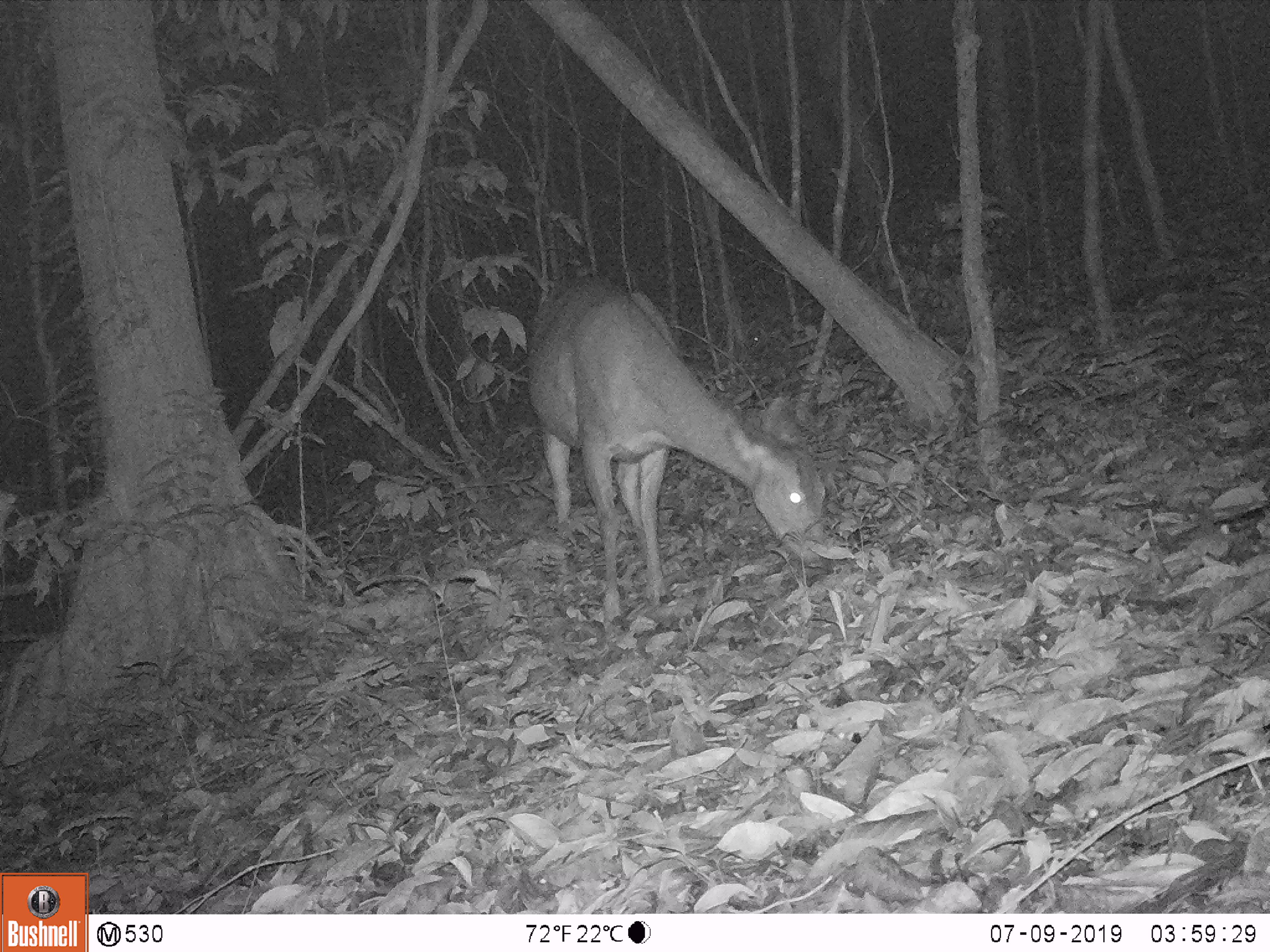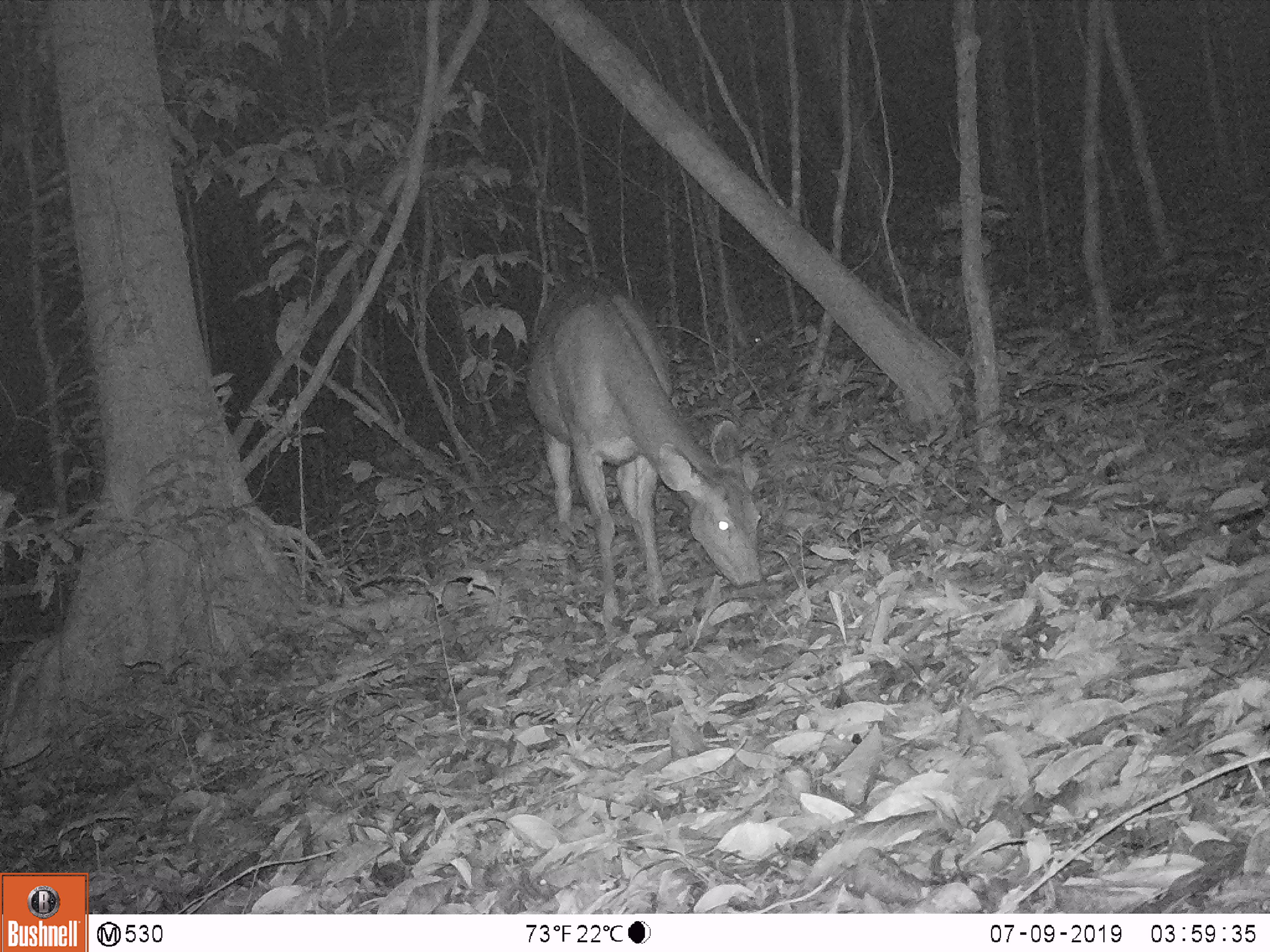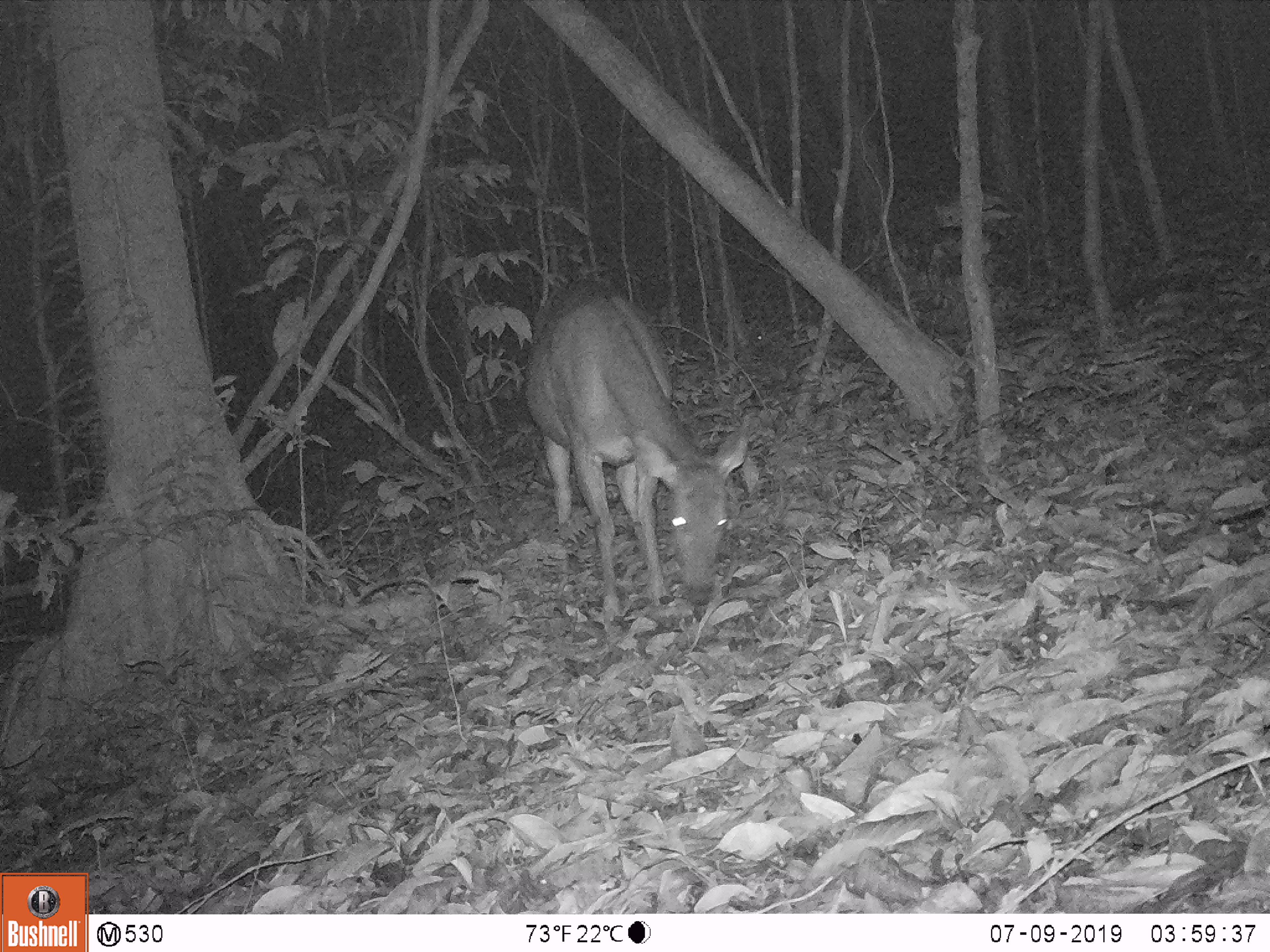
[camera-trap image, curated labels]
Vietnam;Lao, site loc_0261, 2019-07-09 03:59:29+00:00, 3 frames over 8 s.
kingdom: Animalia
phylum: Chordata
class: Mammalia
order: Artiodactyla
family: Cervidae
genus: Rusa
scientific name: Rusa unicolor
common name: sambar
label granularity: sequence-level